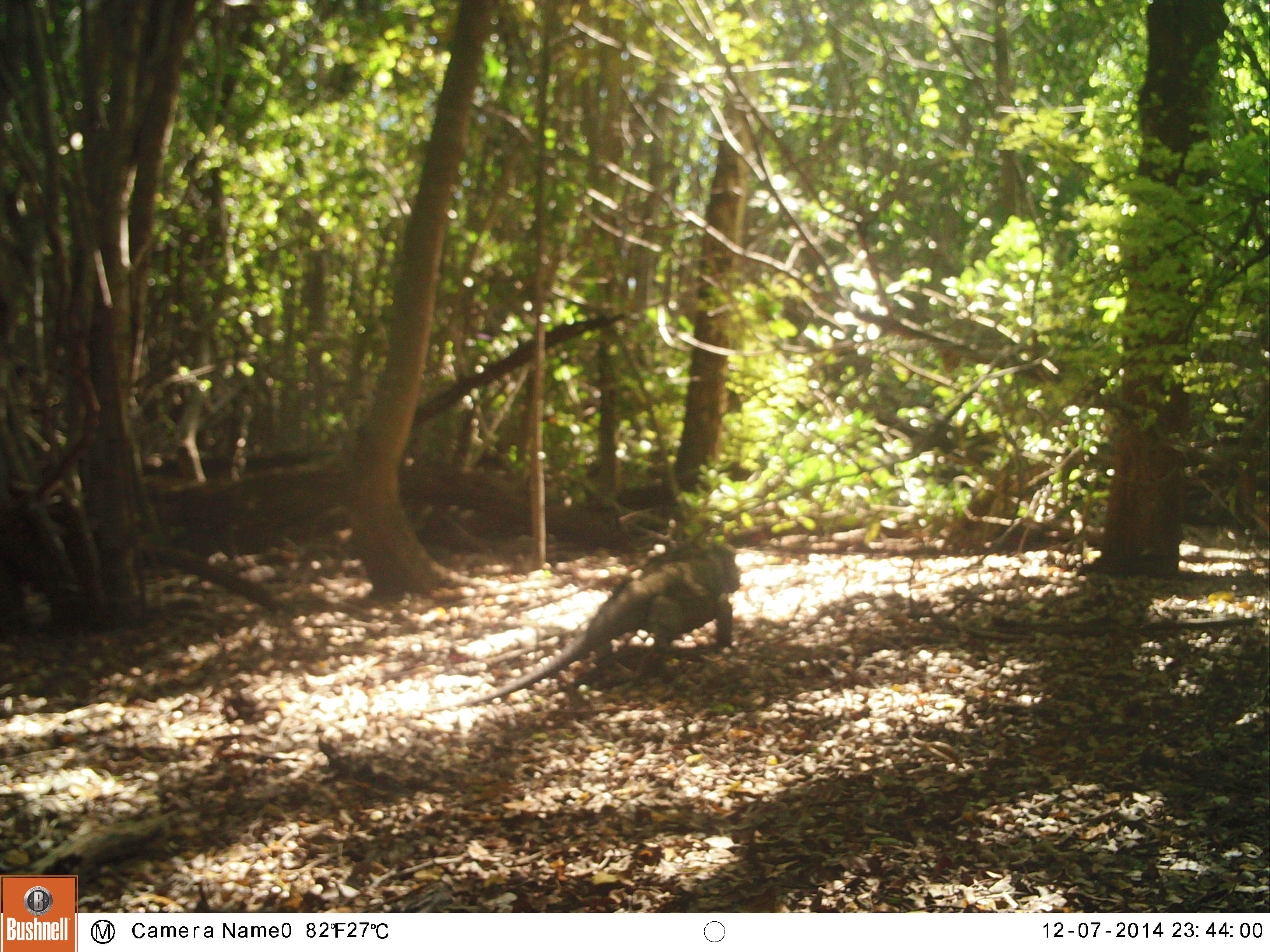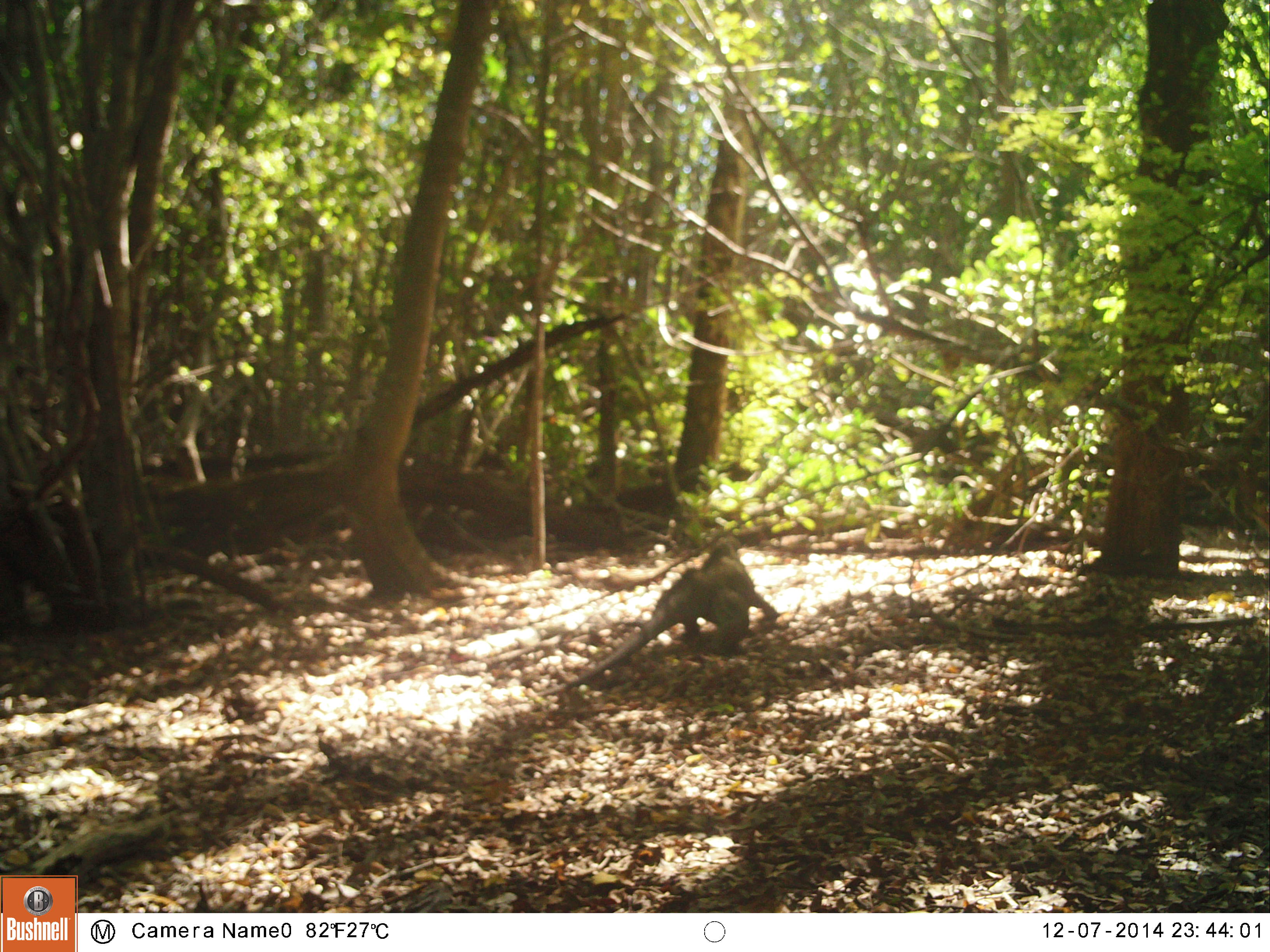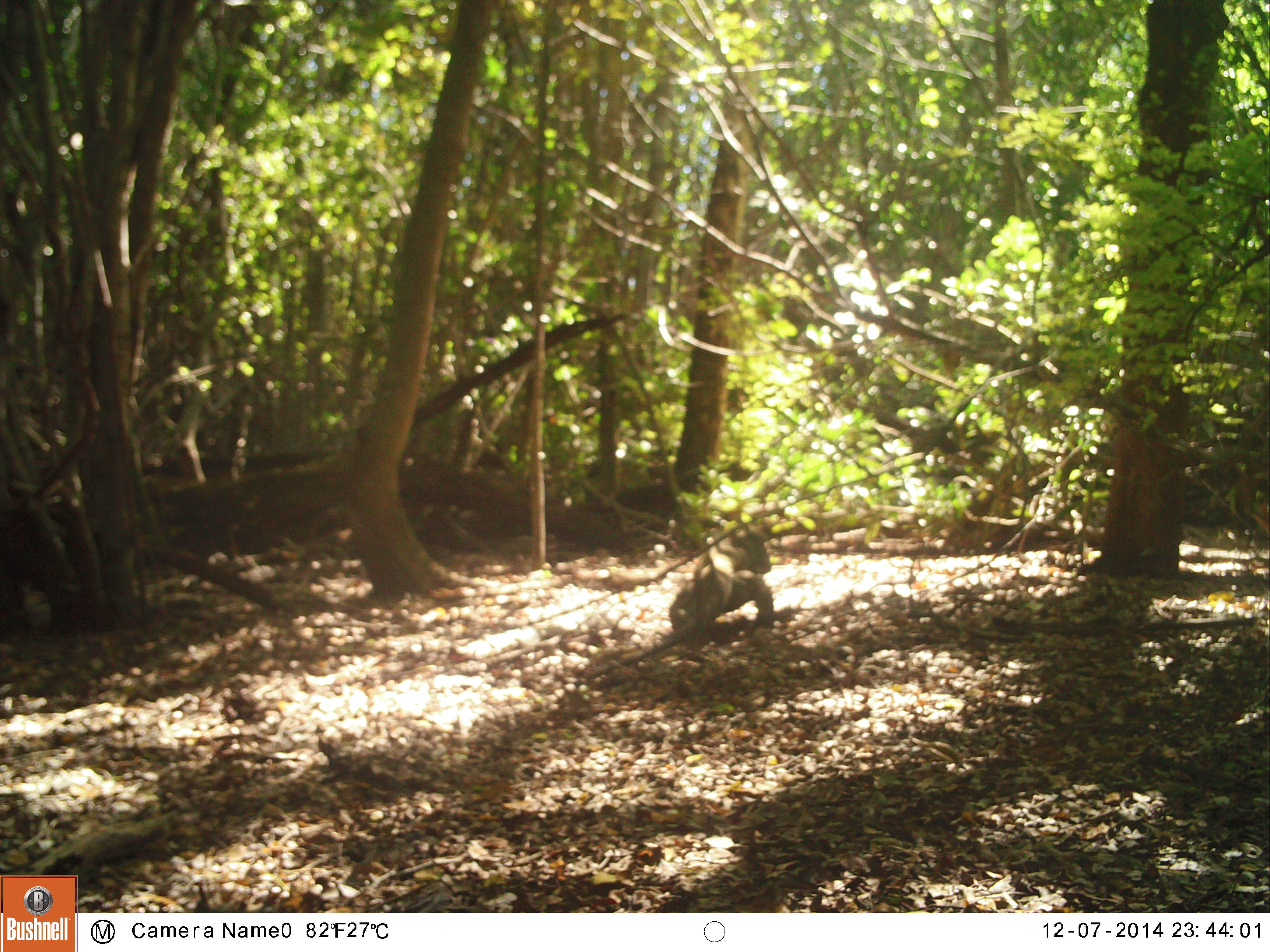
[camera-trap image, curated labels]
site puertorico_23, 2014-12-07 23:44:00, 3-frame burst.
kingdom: Animalia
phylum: Chordata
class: Reptilia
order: Squamata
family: Iguanidae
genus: Iguana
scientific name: Iguana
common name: typical iguanas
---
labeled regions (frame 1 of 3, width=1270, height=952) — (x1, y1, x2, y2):
iguana: (449, 542, 740, 707)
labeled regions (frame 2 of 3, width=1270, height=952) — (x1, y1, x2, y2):
iguana: (557, 540, 777, 686)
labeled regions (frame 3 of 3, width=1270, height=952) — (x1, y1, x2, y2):
iguana: (665, 521, 773, 637)